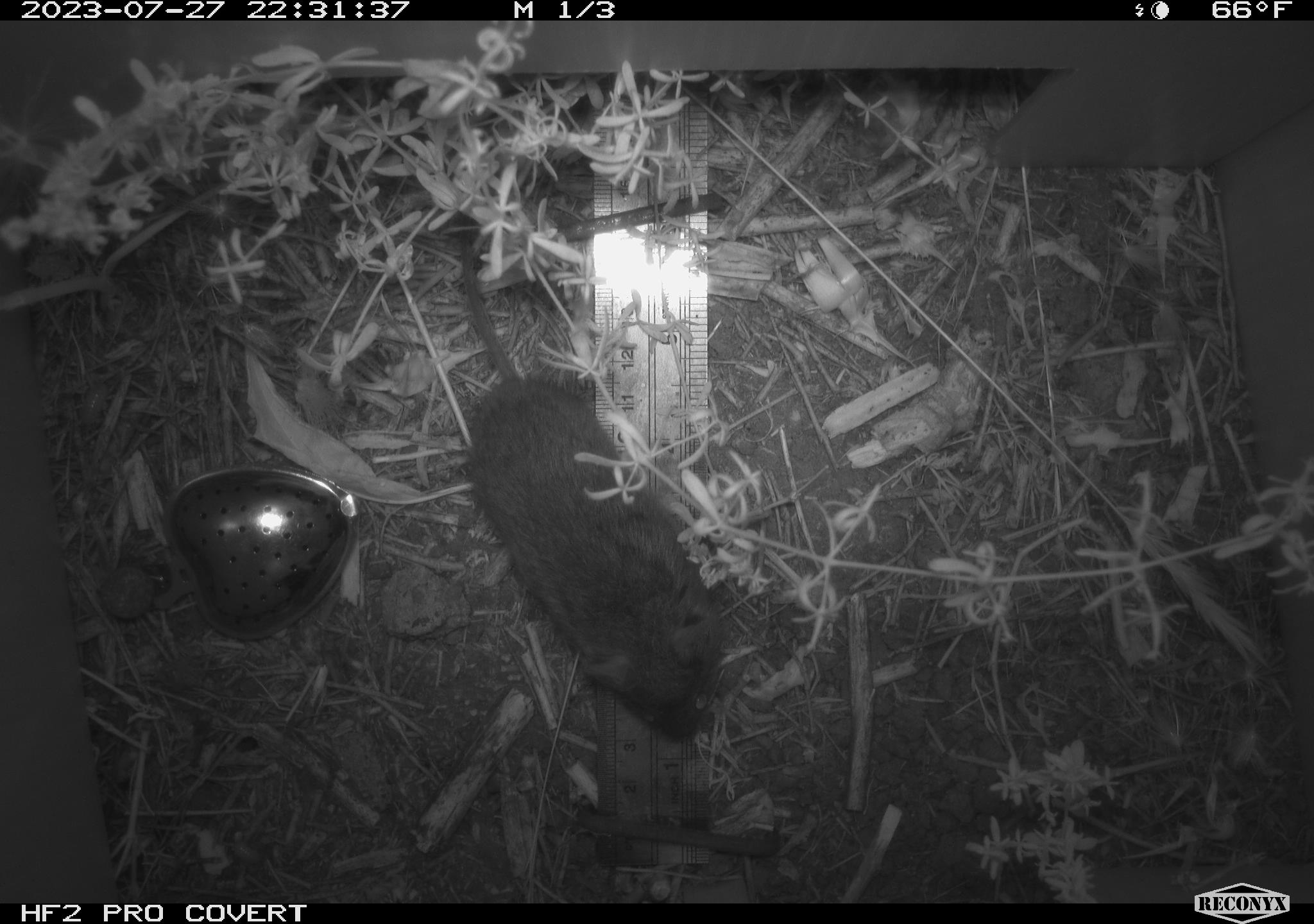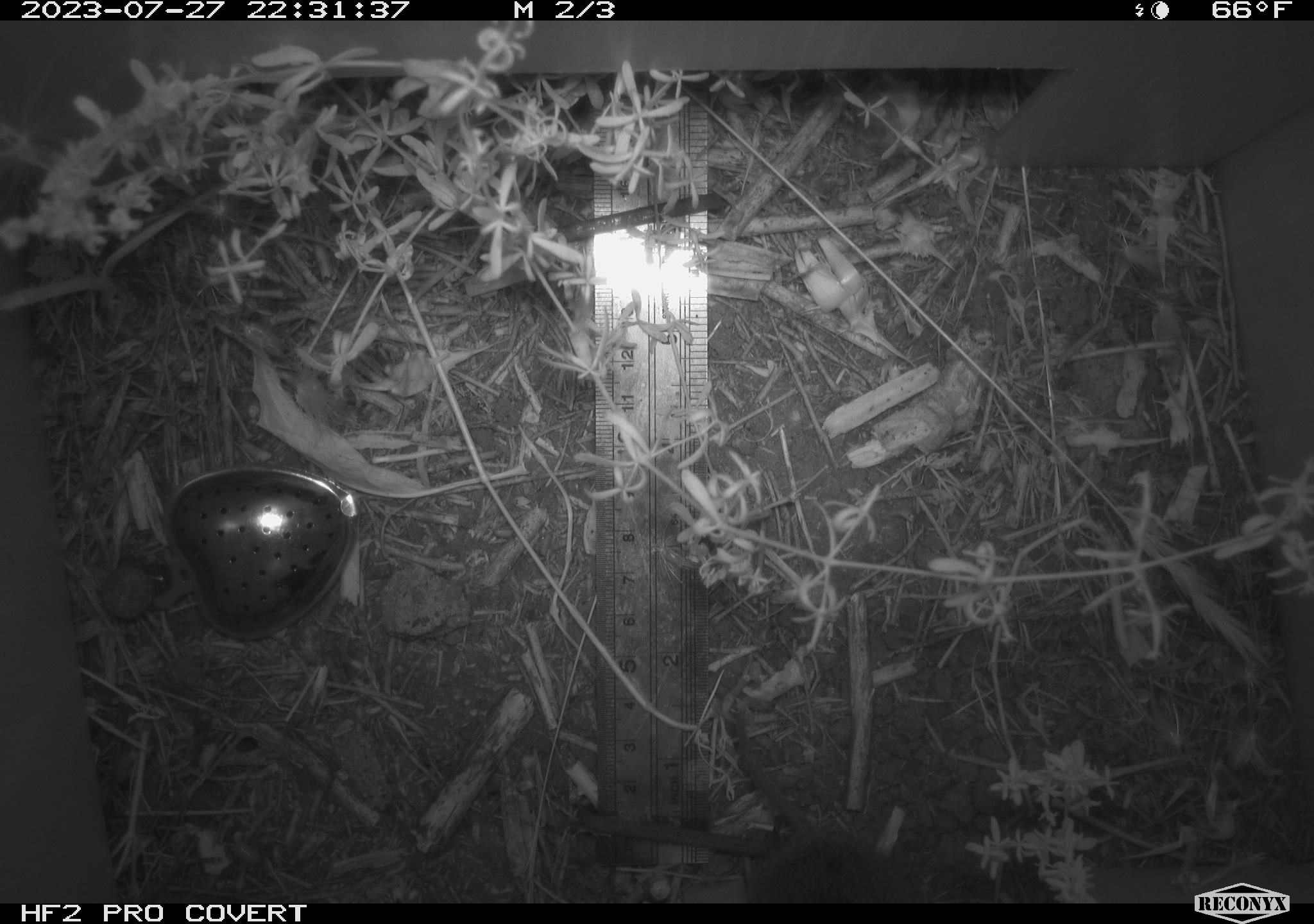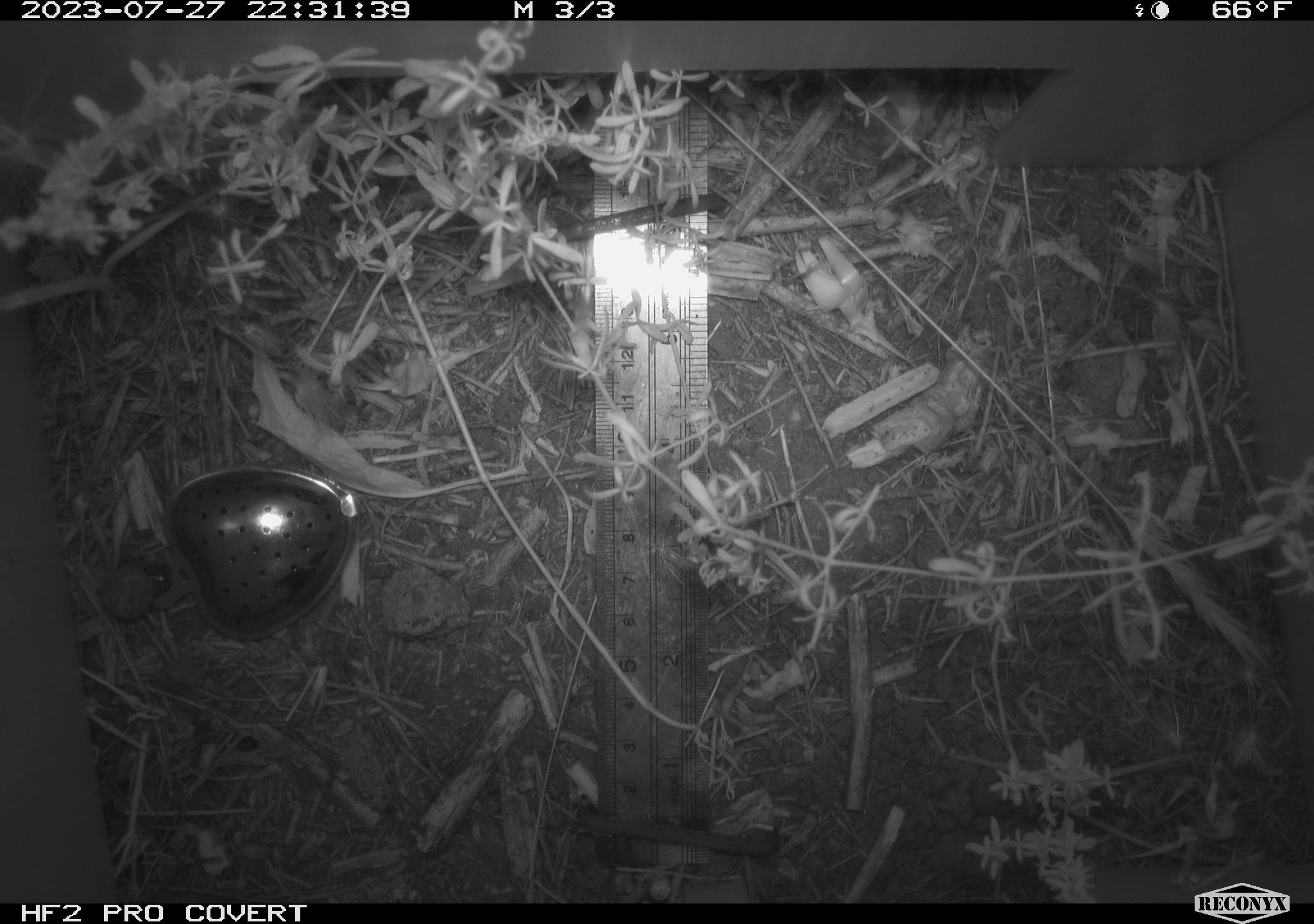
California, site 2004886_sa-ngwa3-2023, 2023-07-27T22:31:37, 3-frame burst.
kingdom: Animalia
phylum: Chordata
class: Mammalia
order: Rodentia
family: Cricetidae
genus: Microtus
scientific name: Microtus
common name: meadow vole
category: microtus species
Microtus species (meadow vole) (Microtus).